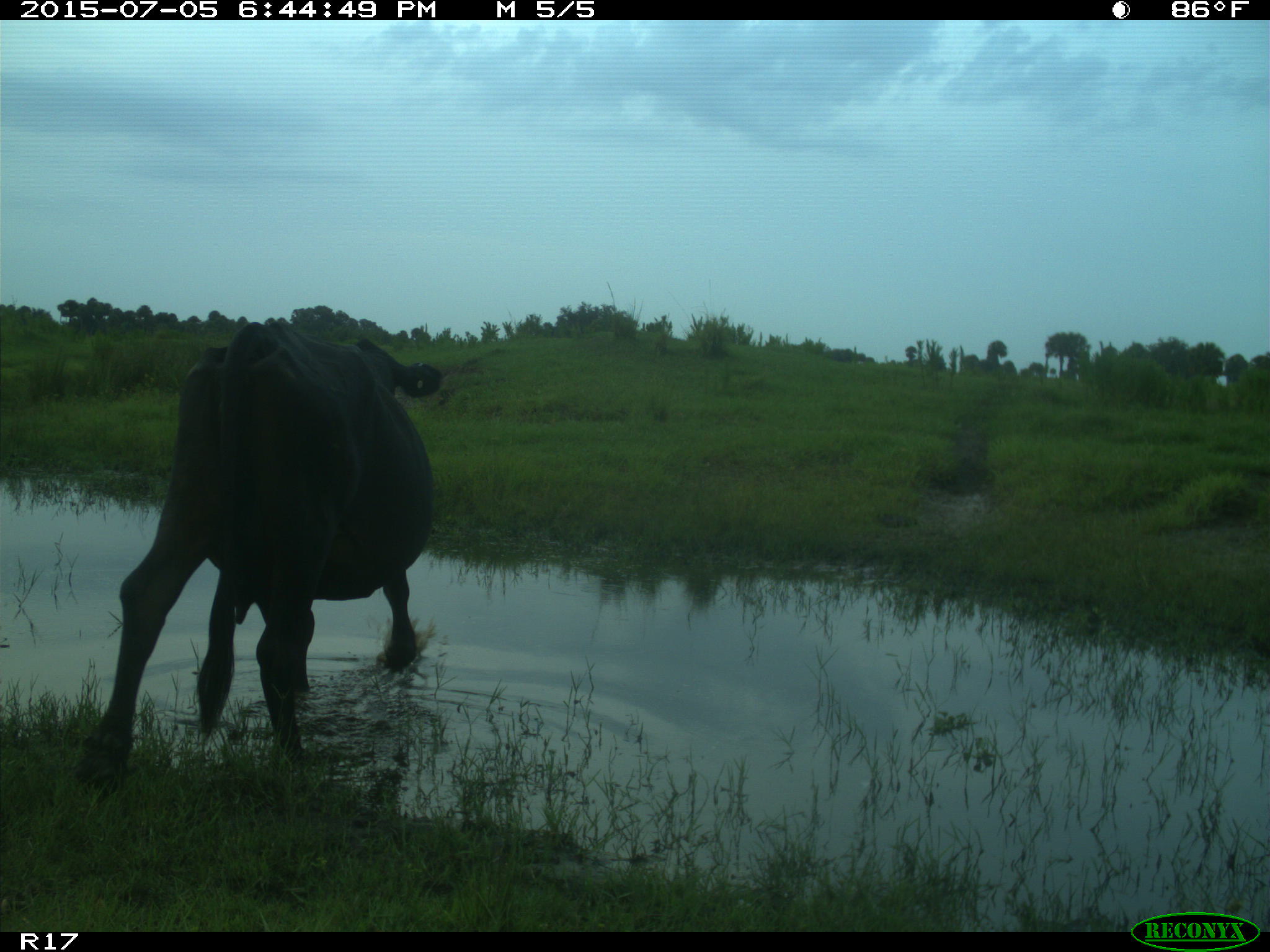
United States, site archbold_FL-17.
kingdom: Animalia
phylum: Chordata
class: Mammalia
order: Artiodactyla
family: Bovidae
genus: Bos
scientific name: Bos taurus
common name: domestic cow